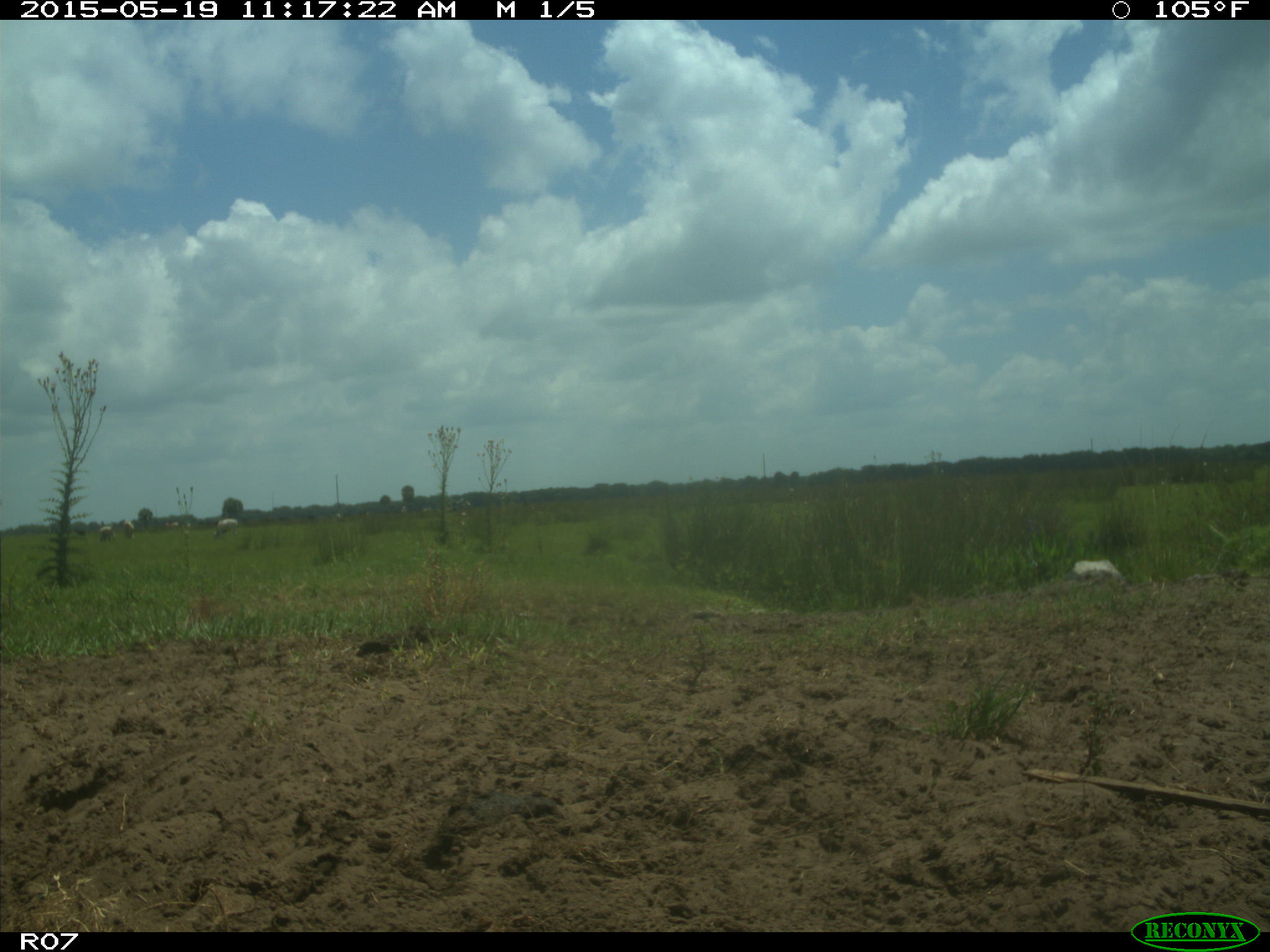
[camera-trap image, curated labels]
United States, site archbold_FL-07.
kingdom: Animalia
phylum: Chordata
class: Mammalia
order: Artiodactyla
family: Bovidae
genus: Bos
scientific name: Bos taurus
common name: domestic cow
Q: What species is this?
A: Bos taurus (domestic cow).